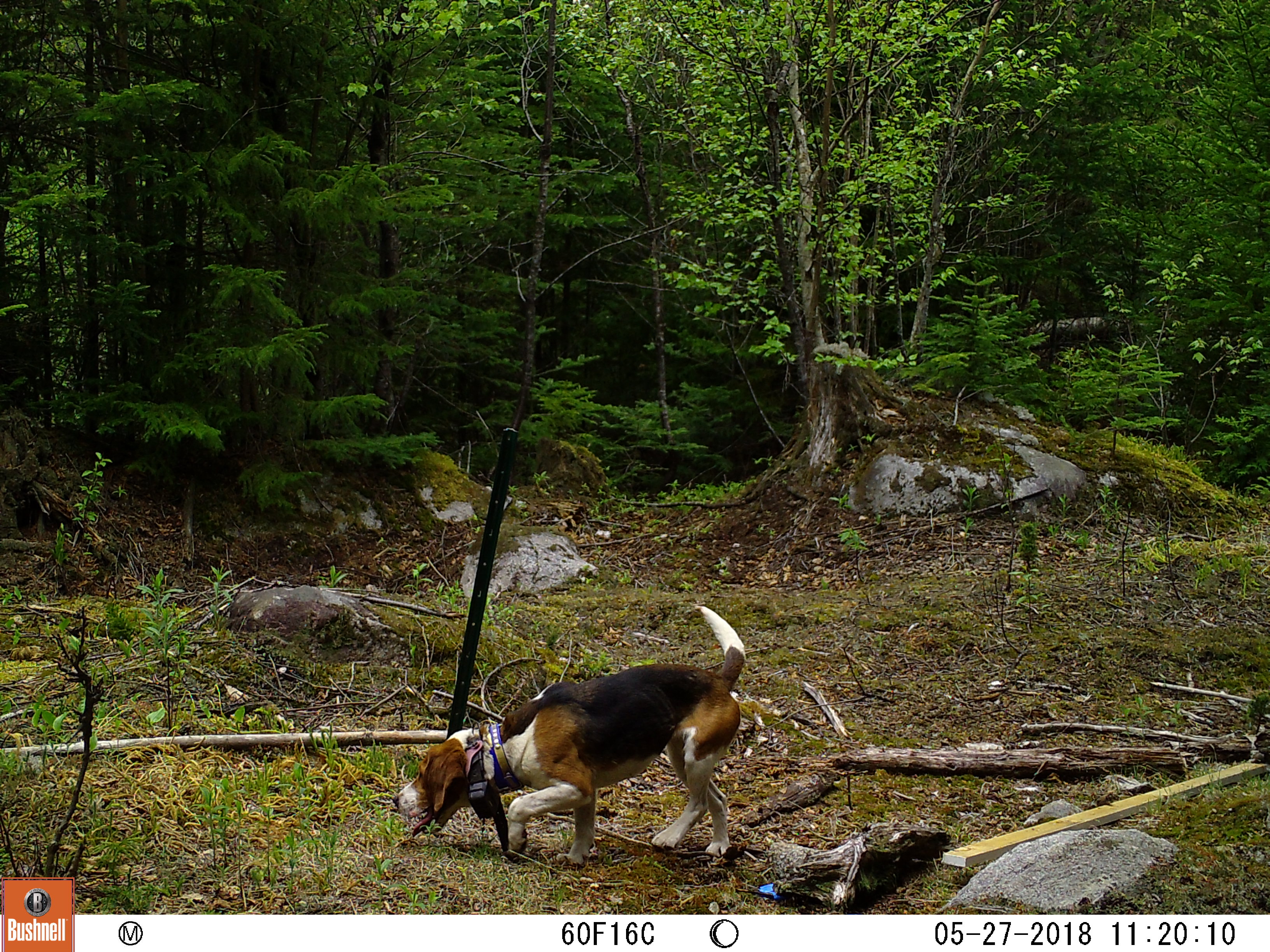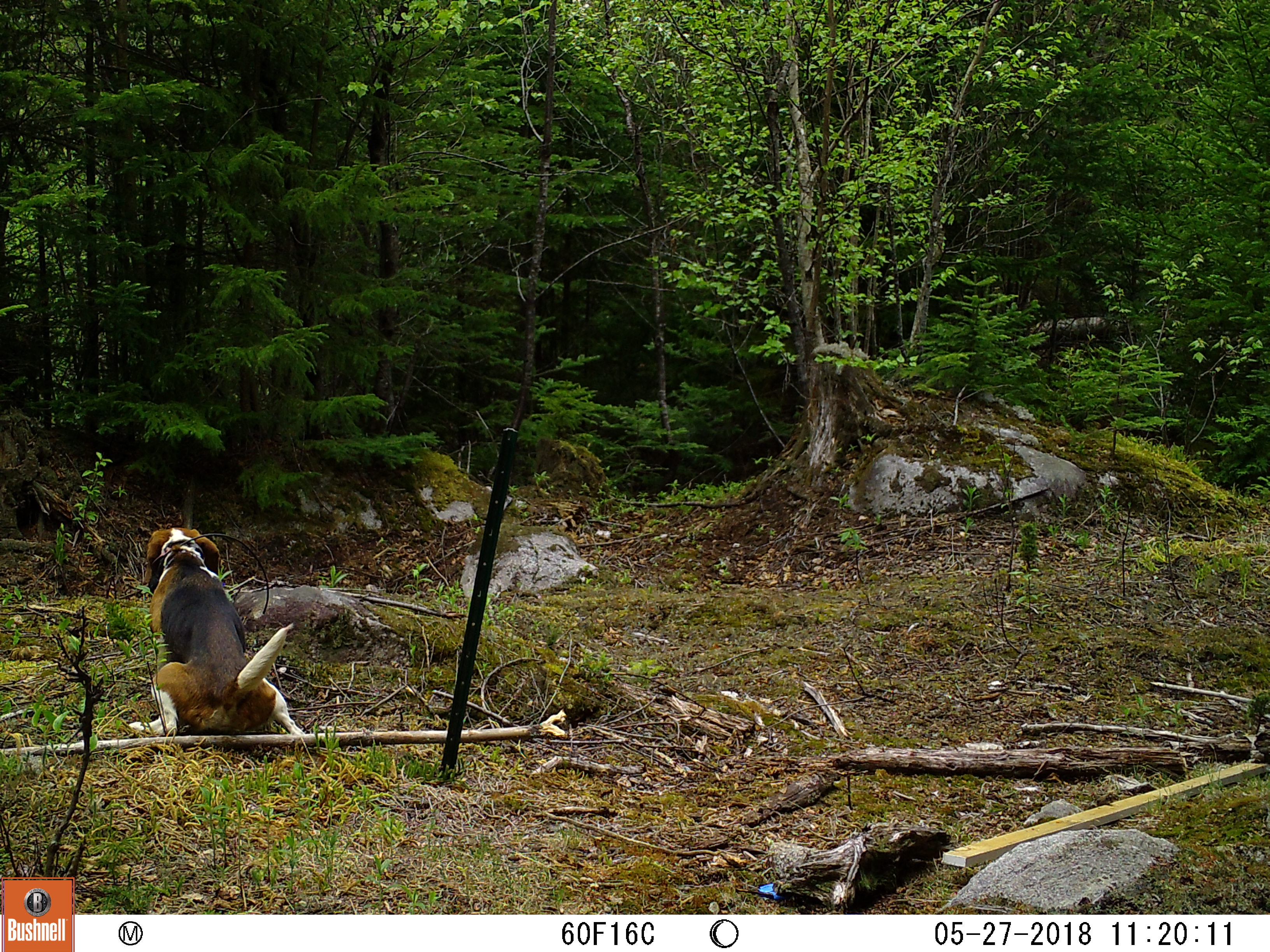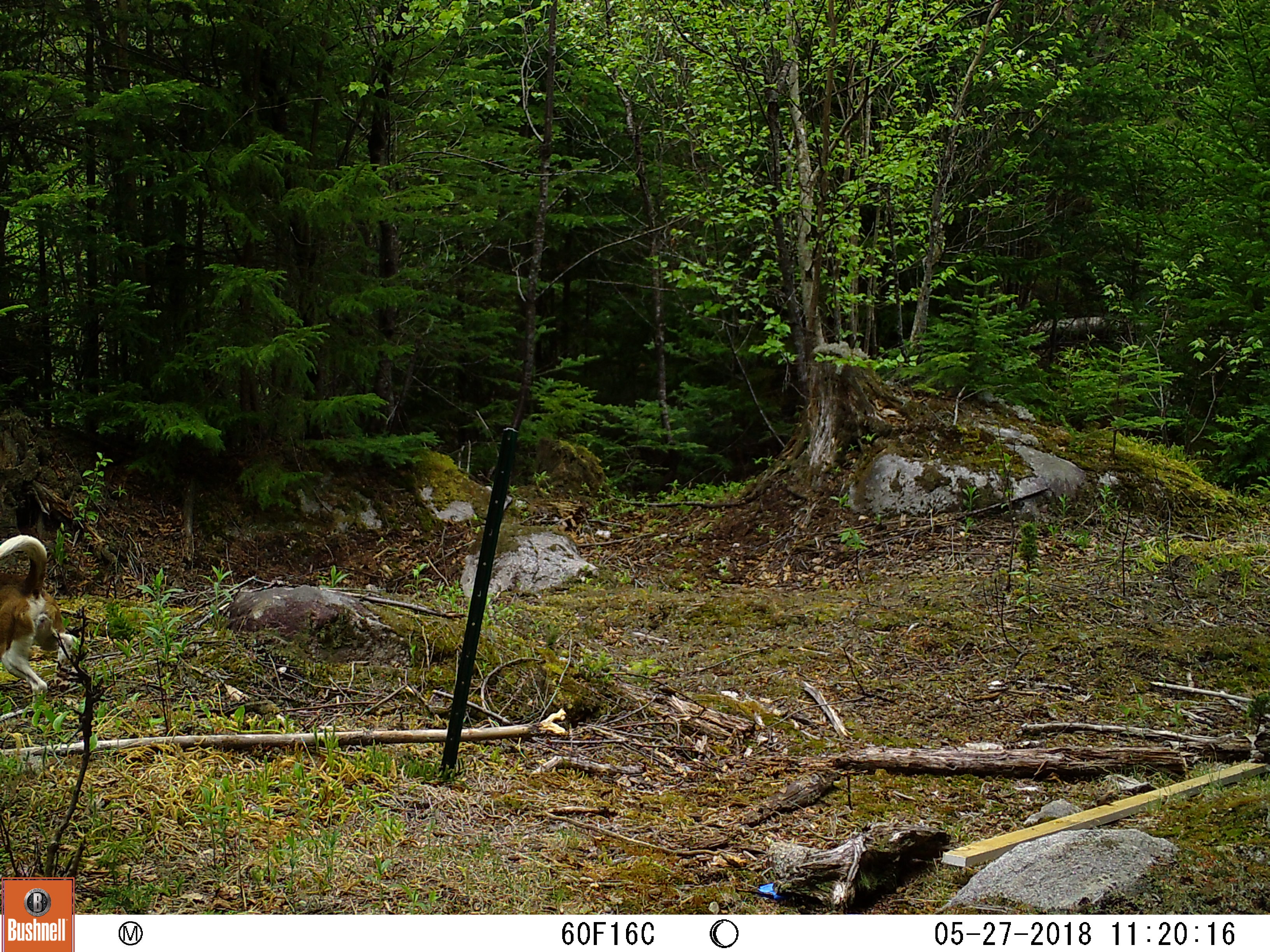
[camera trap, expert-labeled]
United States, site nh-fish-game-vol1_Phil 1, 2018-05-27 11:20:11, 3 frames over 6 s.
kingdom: Animalia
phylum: Chordata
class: Mammalia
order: Carnivora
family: Canidae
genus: Canis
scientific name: Canis familiaris familiaris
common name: domestic dog